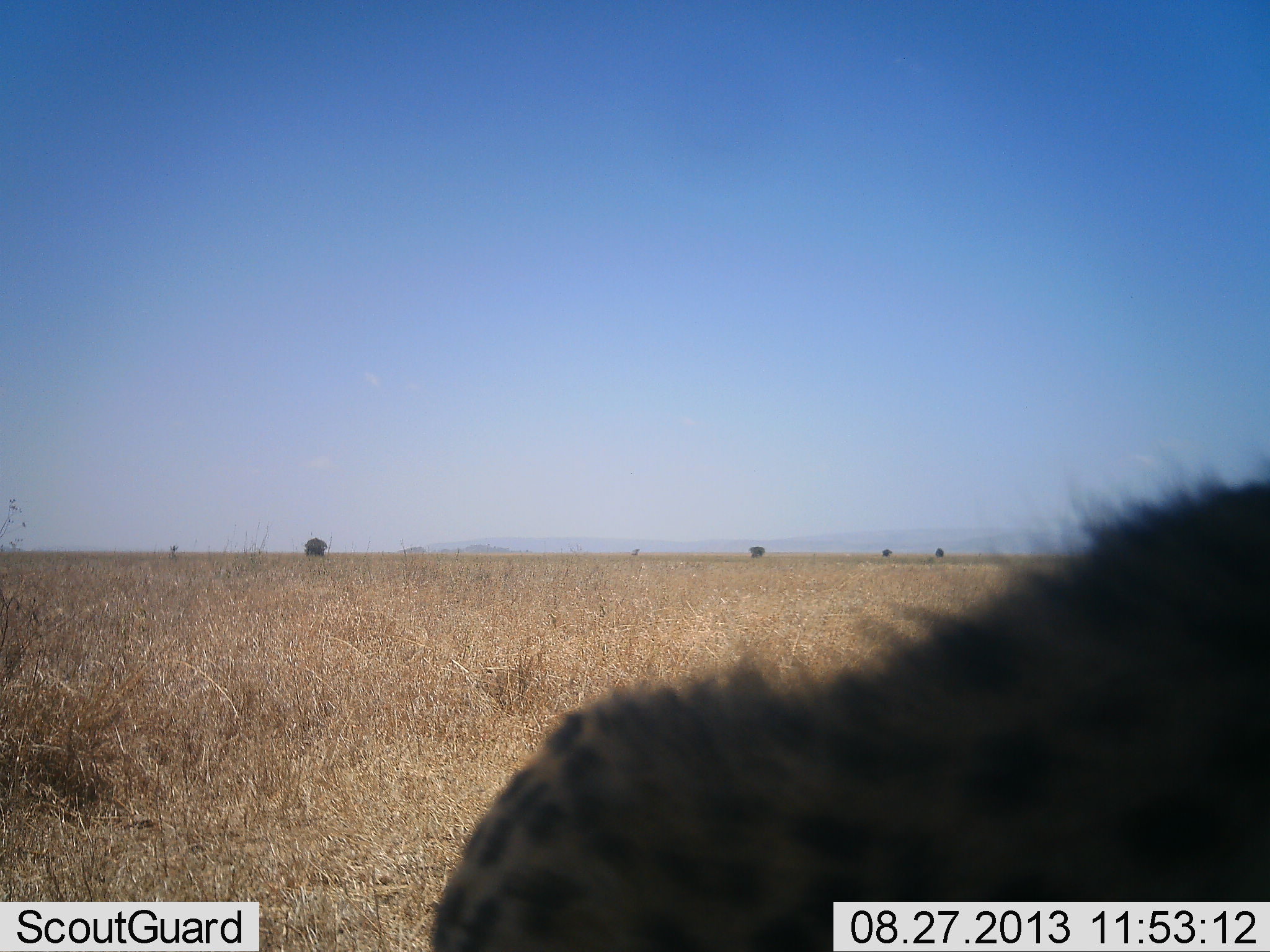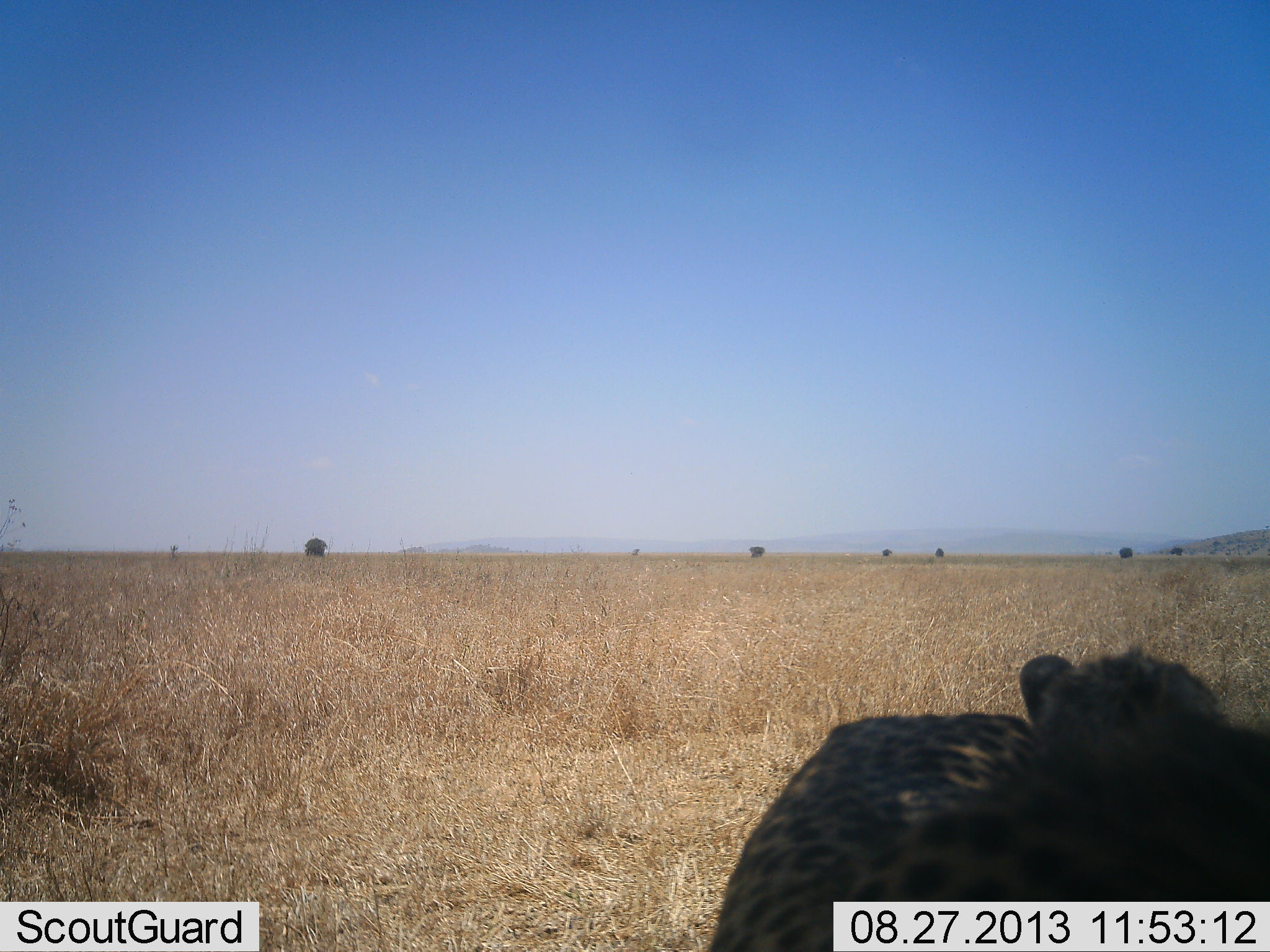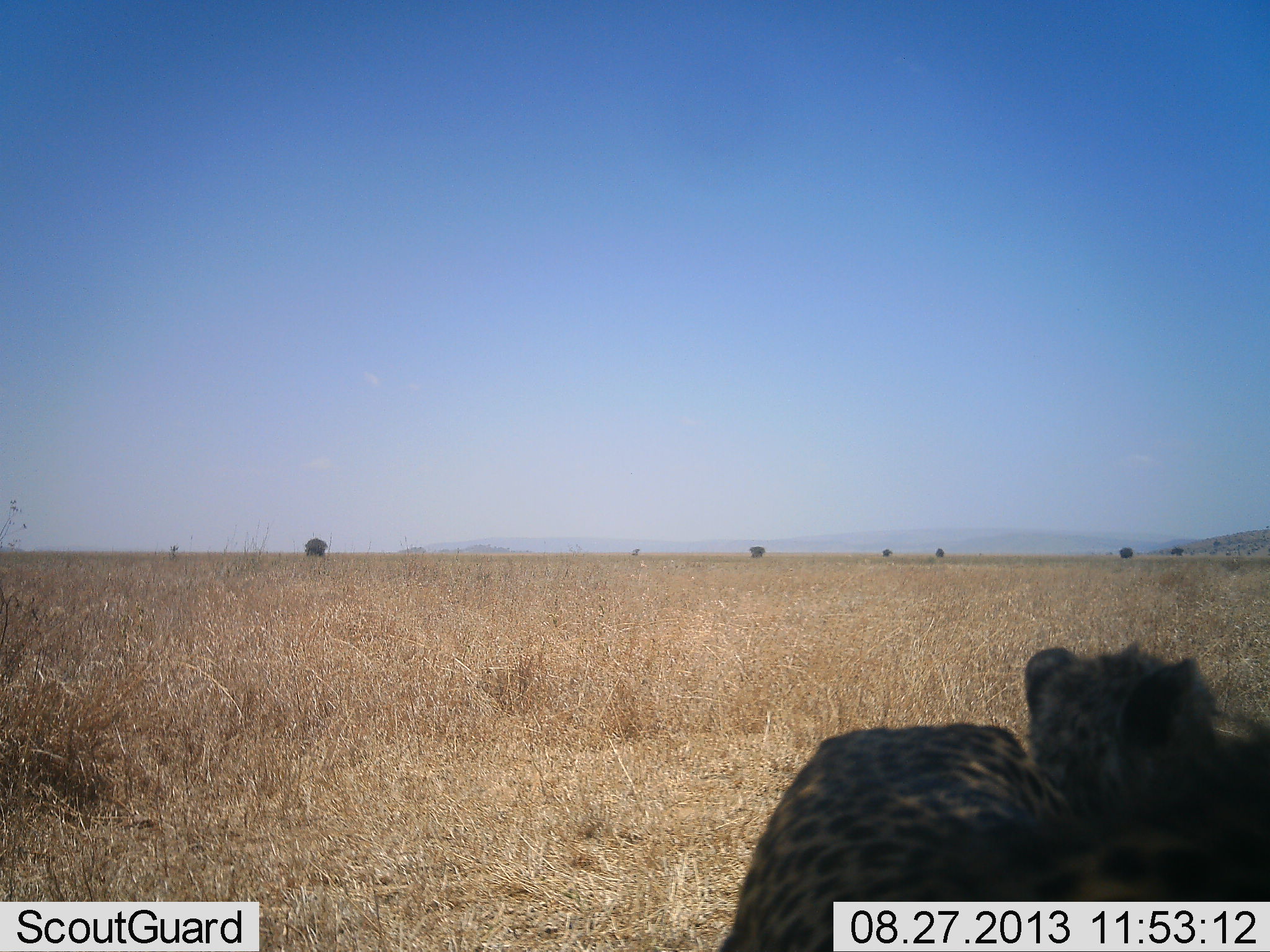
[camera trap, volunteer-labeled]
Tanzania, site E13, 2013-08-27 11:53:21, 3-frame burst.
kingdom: Animalia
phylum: Chordata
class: Mammalia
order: Carnivora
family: Felidae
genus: Acinonyx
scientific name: Acinonyx jubatus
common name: cheetah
Cheetah (Acinonyx jubatus), count 2. Behavior (volunteer vote fractions): standing 61%, resting 50%, moving 17%, interacting 0%. Young present (vote fraction): 22%. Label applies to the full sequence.